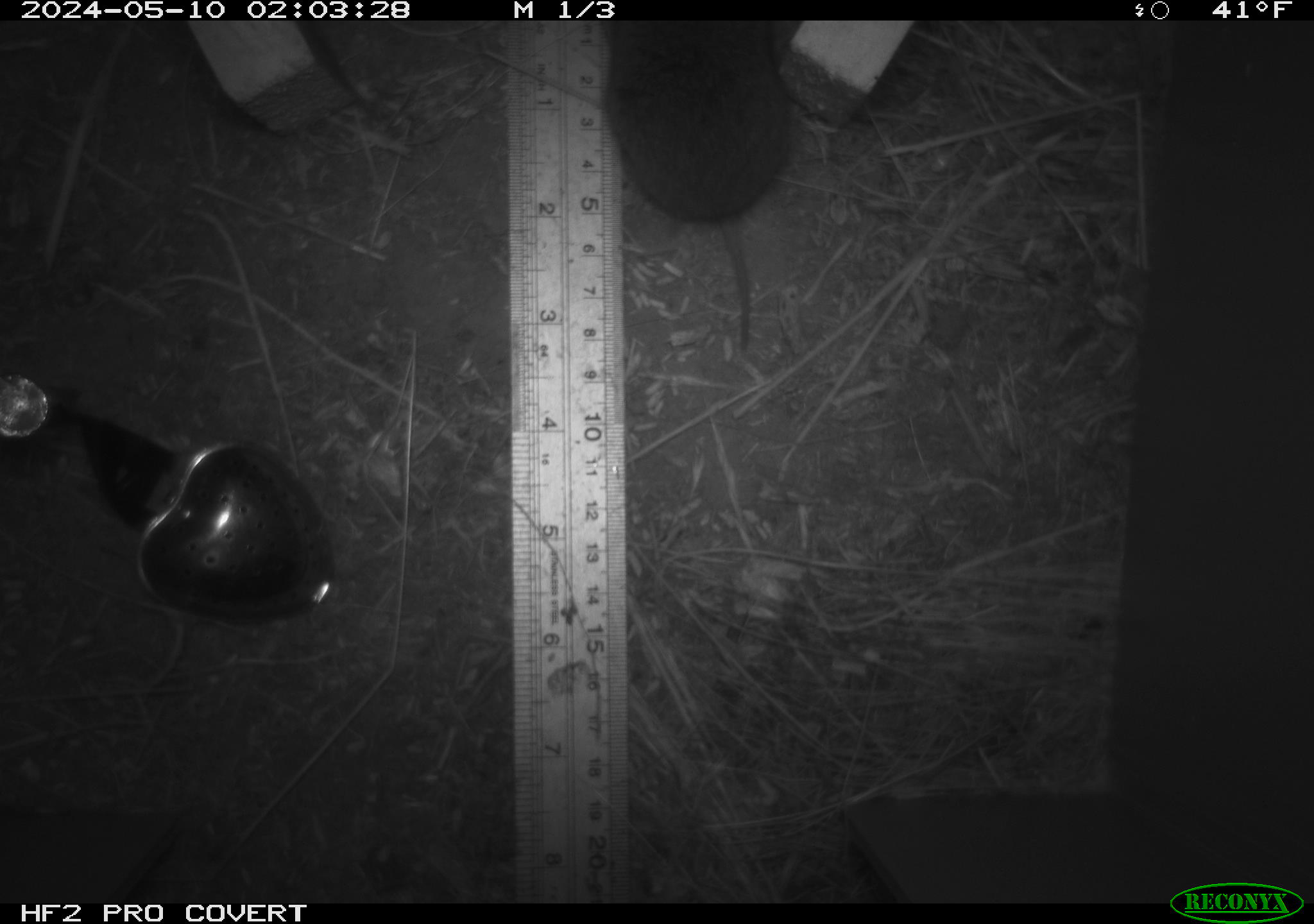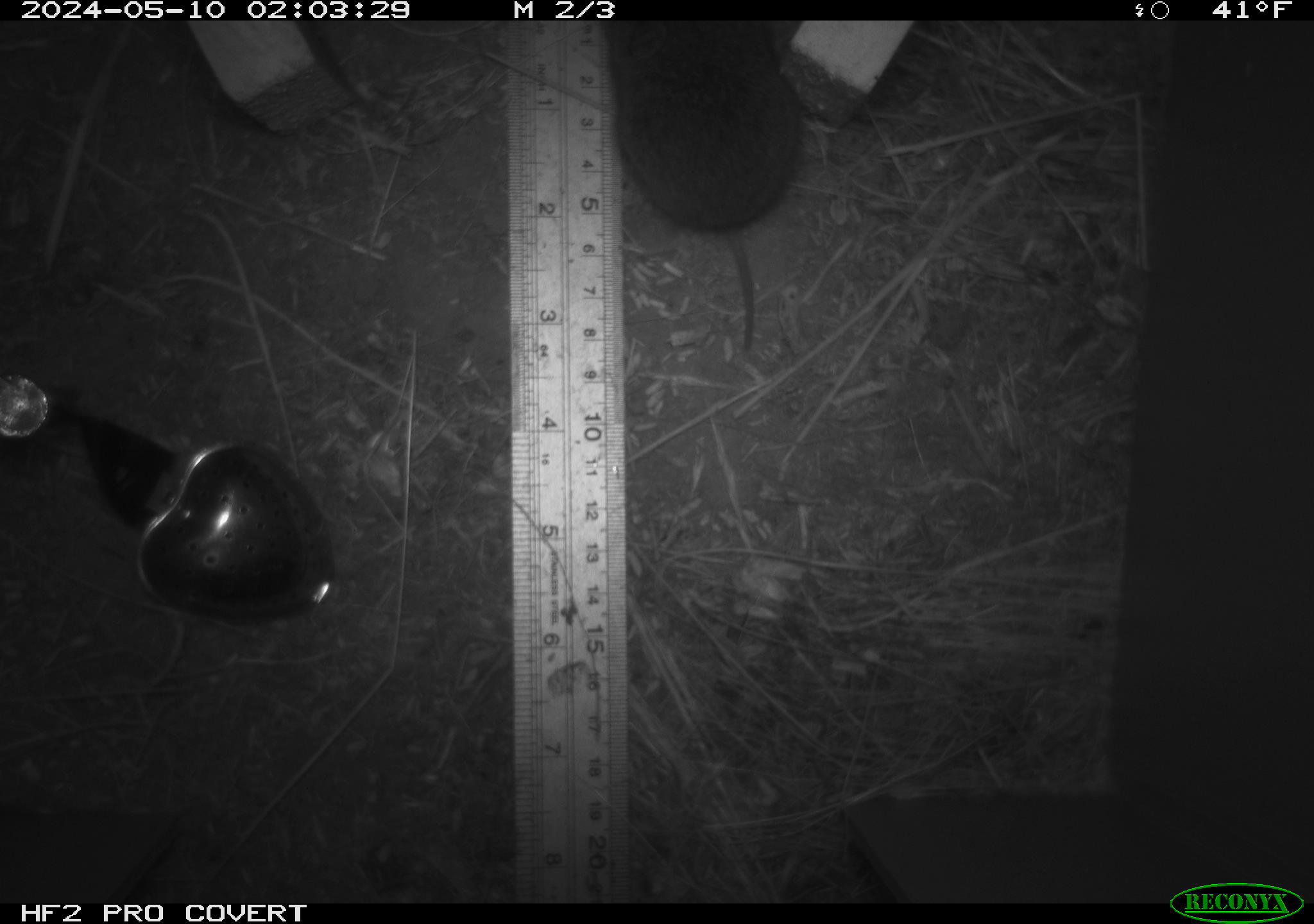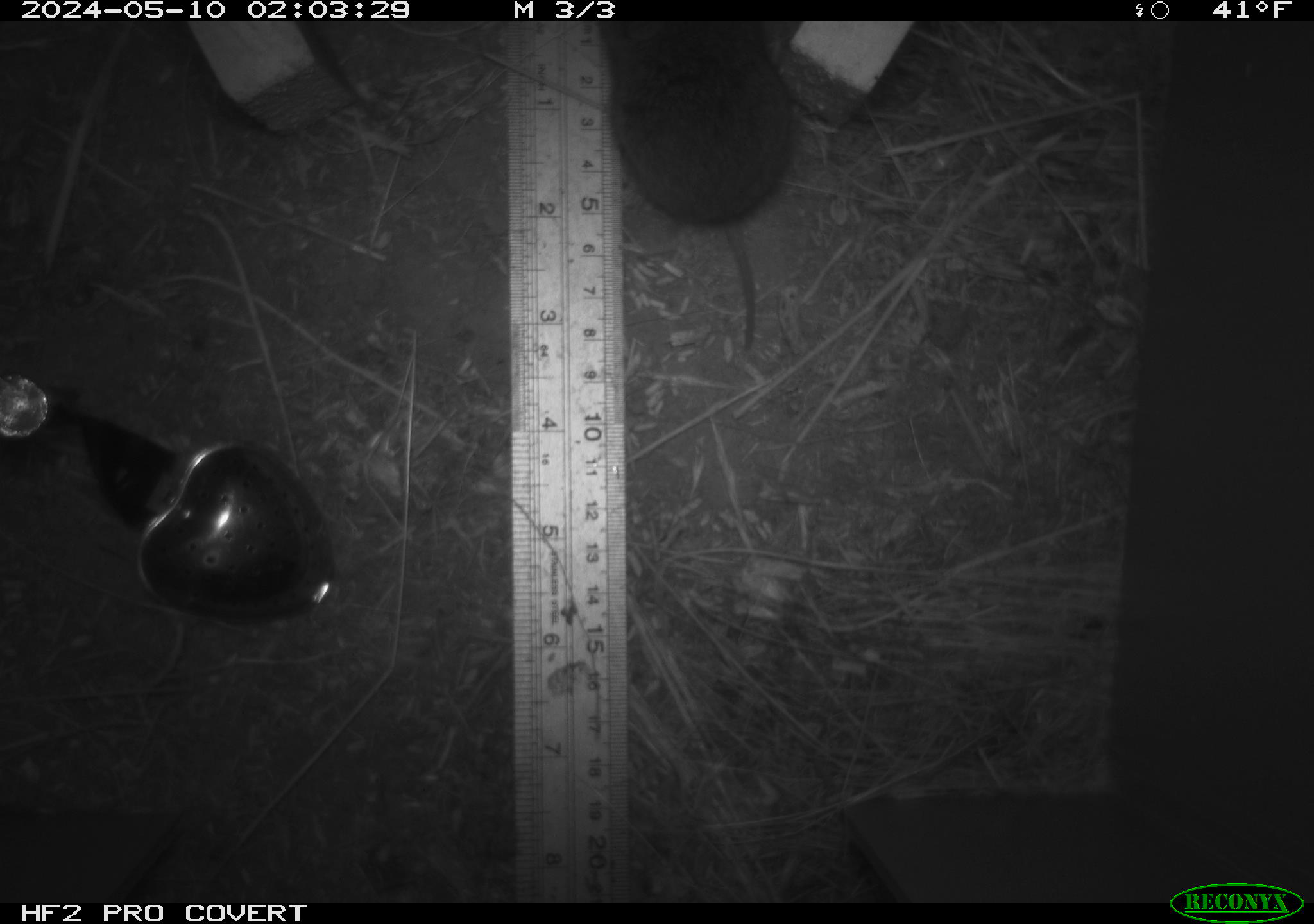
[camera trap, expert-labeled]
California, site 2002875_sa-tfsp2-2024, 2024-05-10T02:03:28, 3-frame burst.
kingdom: Animalia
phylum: Chordata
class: Mammalia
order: Rodentia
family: Cricetidae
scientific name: Arvicolinae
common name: voles, lemmings, and muskrats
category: arvicolinae subfamily